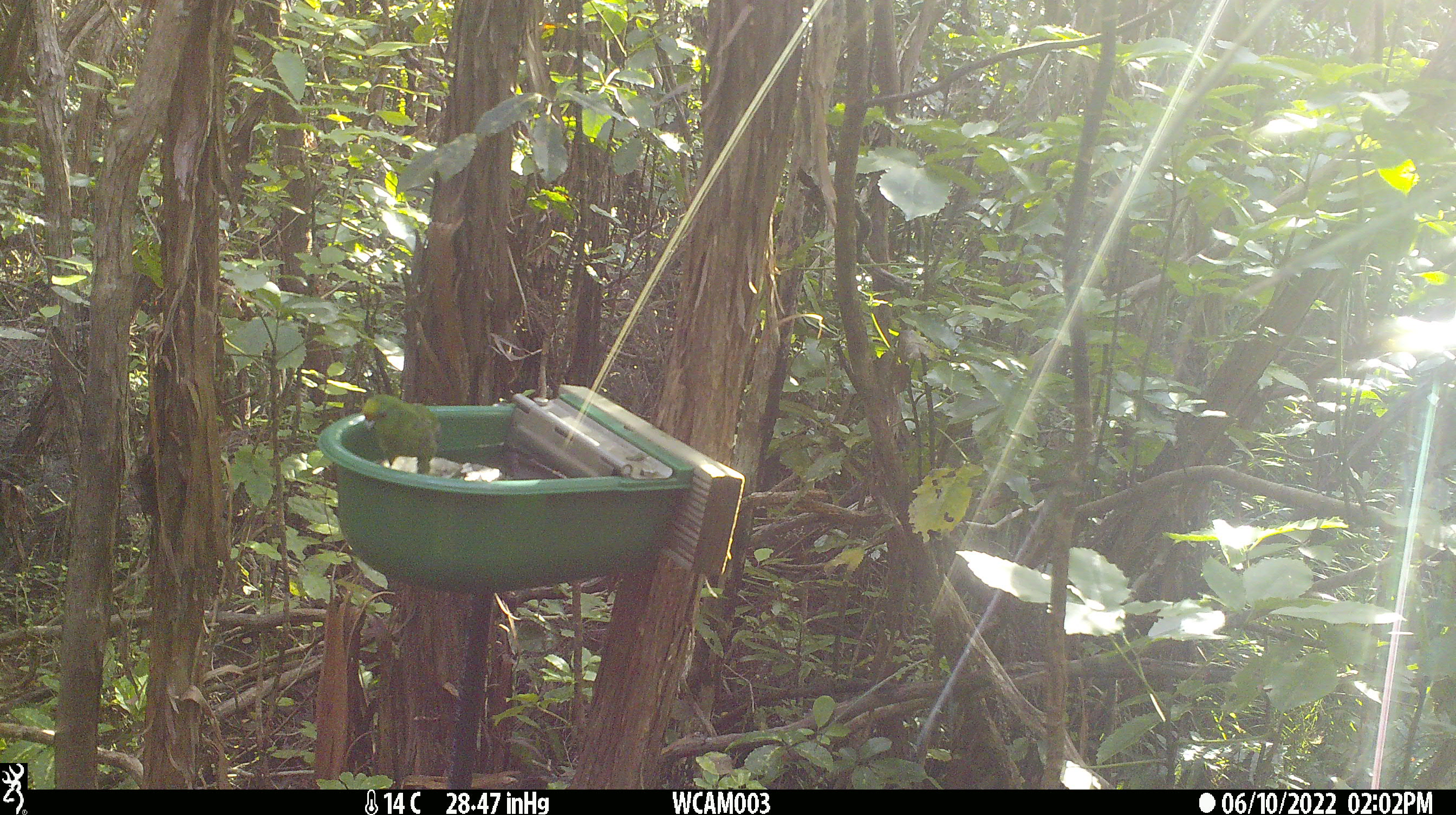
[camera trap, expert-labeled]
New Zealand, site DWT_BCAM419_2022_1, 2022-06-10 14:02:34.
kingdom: Animalia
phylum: Chordata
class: Aves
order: Psittaciformes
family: Psittaculidae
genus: Cyanoramphus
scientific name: Cyanoramphus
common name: parakeet